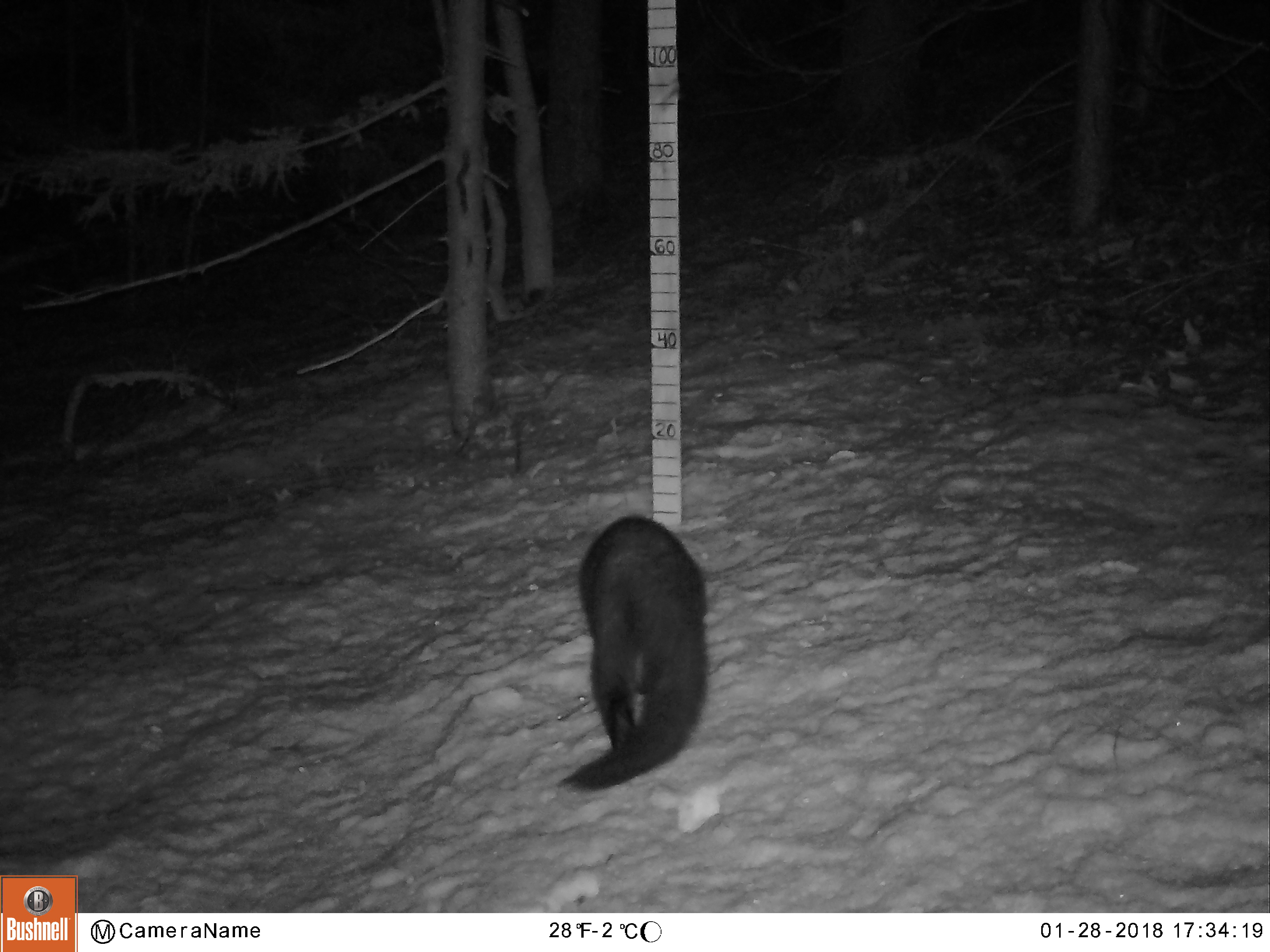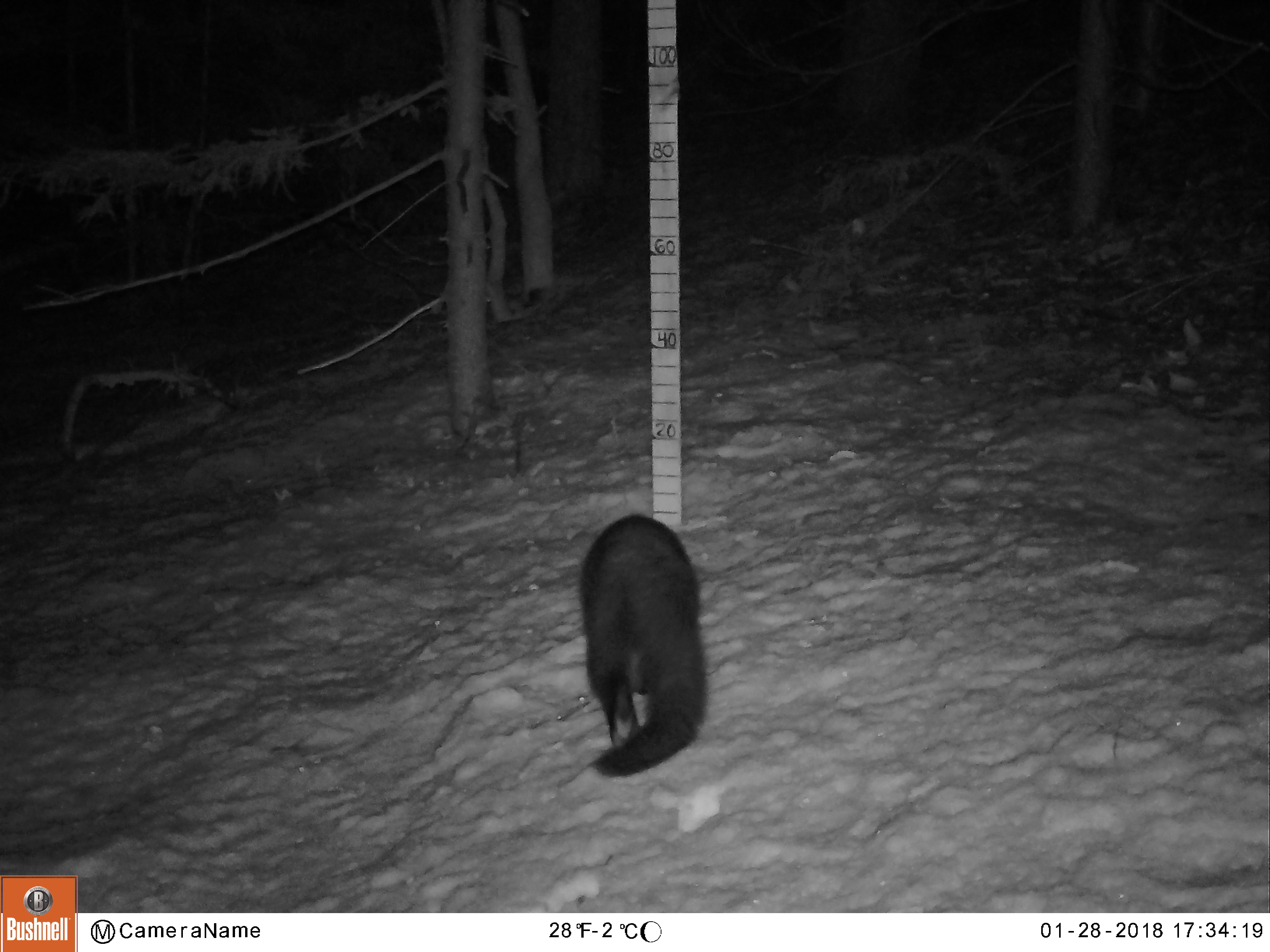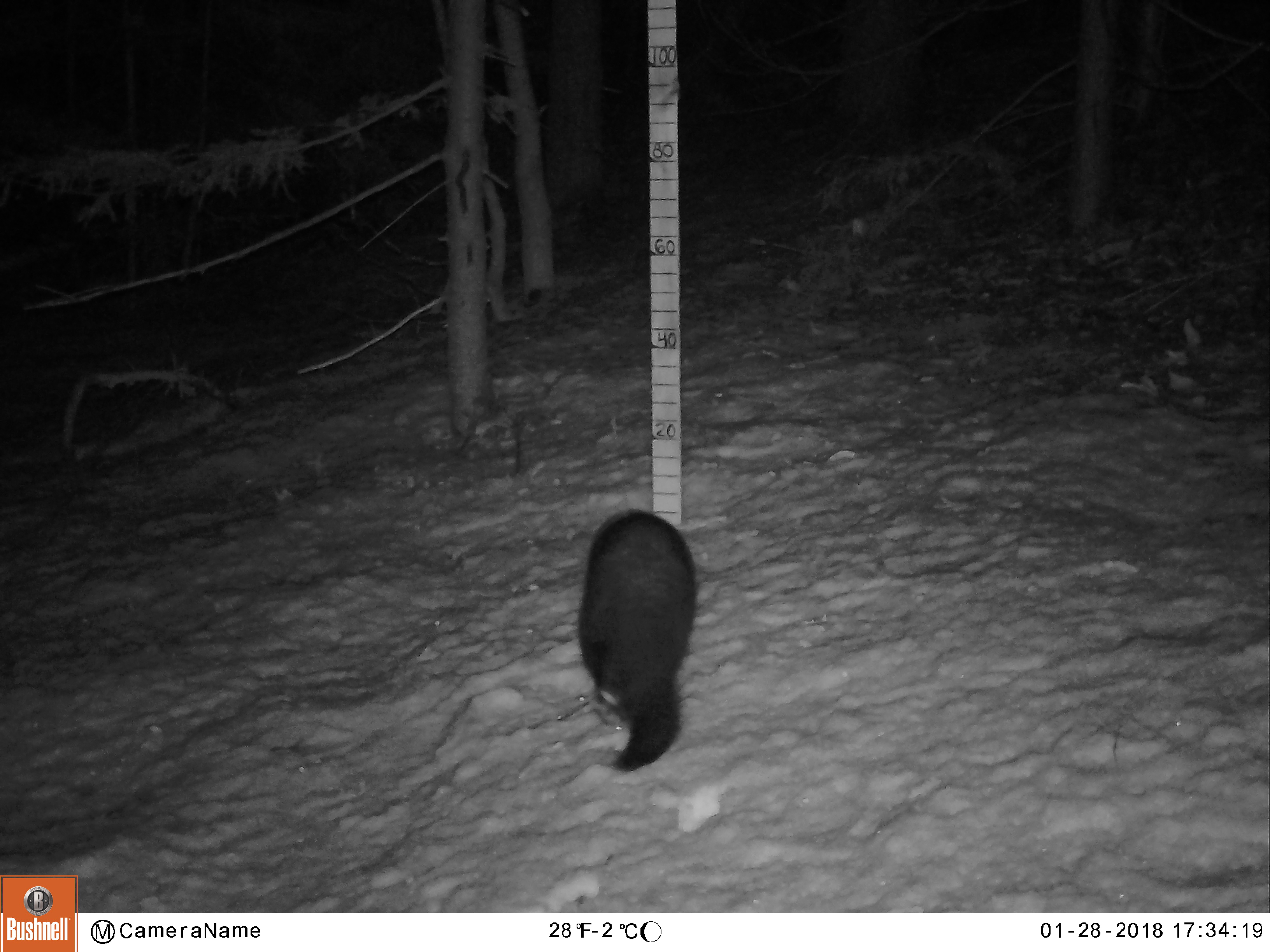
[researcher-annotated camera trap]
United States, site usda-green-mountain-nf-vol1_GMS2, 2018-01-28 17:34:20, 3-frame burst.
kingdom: Animalia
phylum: Chordata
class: Mammalia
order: Carnivora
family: Mustelidae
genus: Pekania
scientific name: Pekania pennanti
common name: fisher